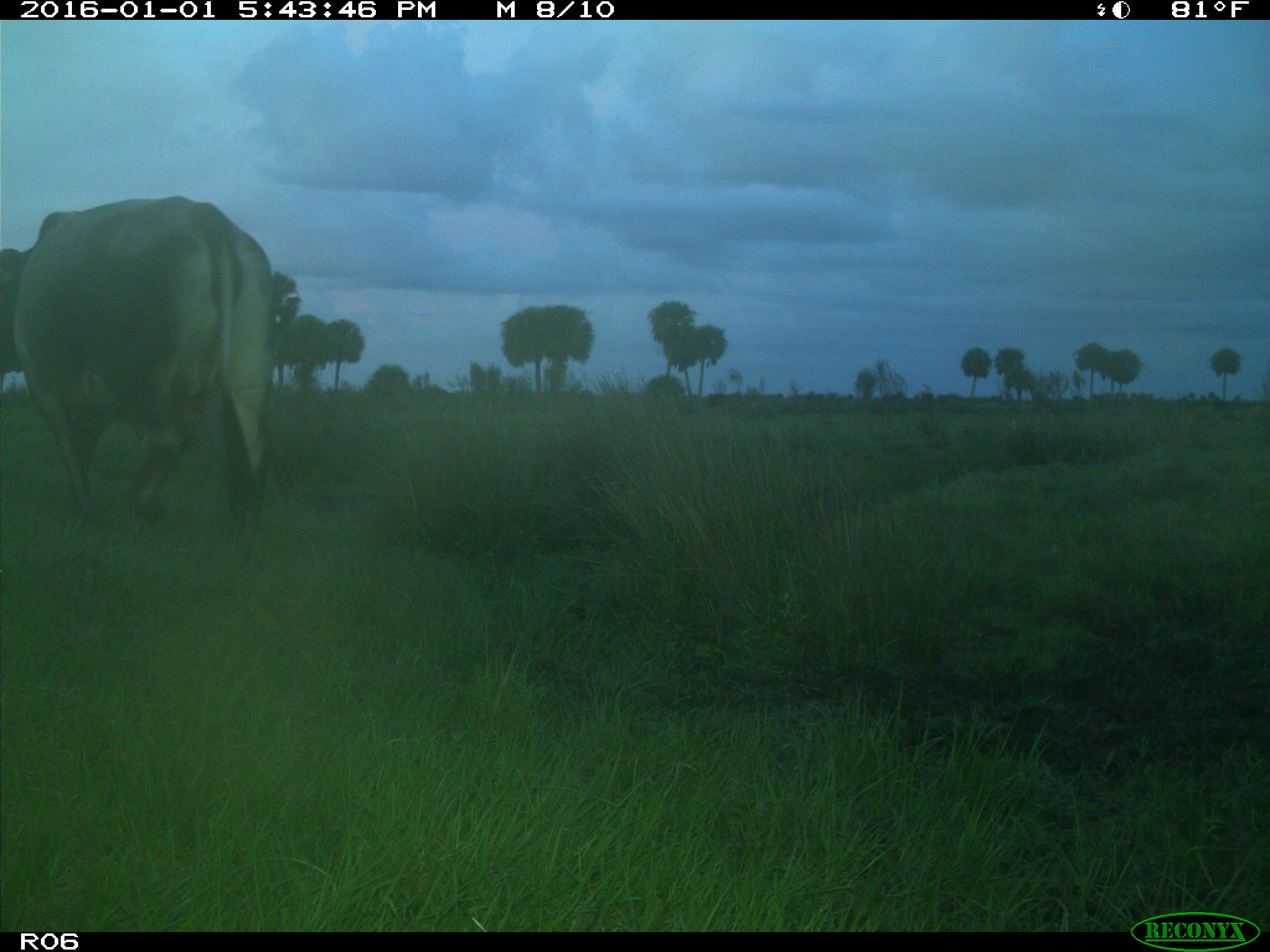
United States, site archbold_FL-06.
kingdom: Animalia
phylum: Chordata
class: Mammalia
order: Artiodactyla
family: Bovidae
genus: Bos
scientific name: Bos taurus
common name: domestic cow